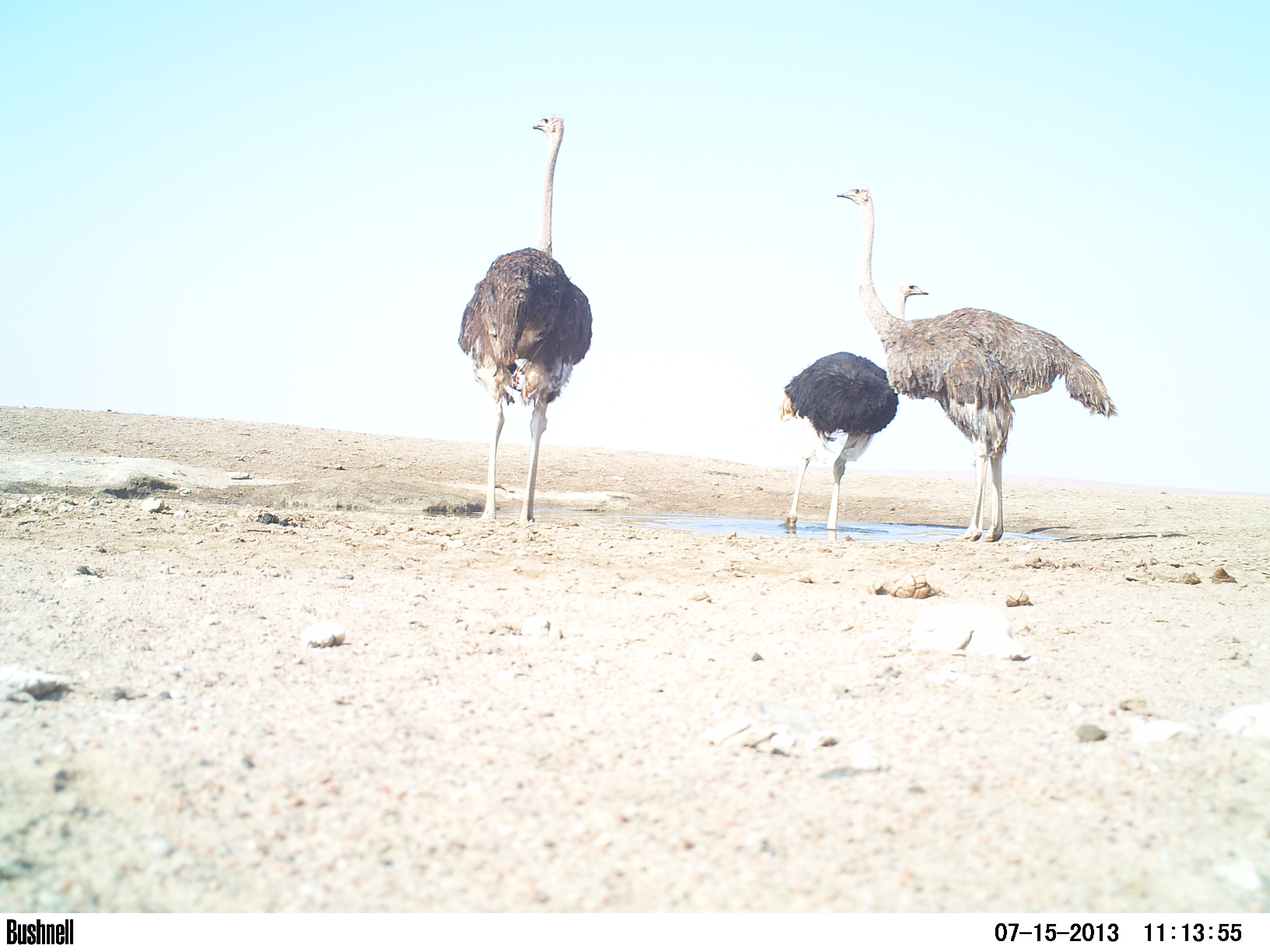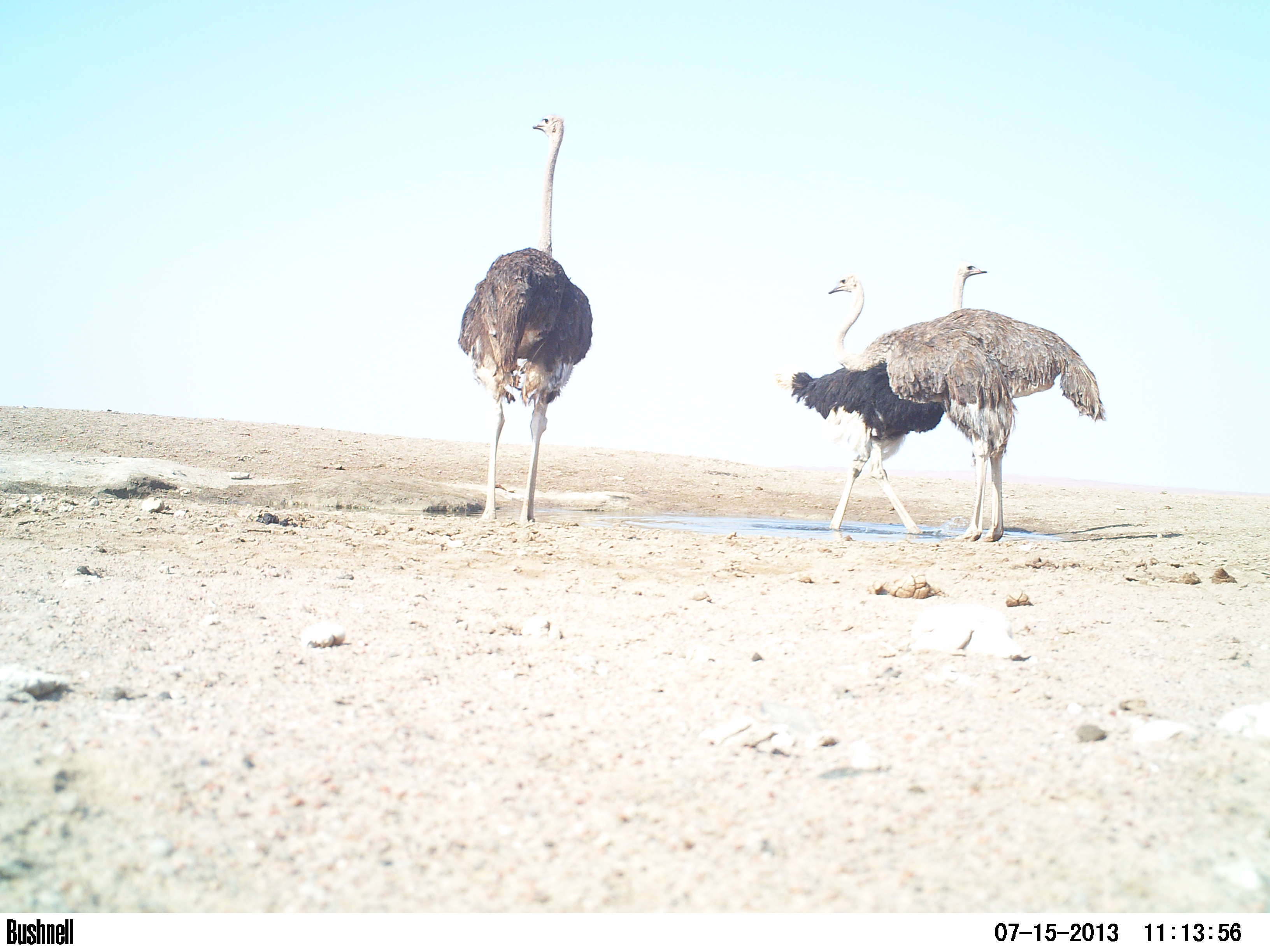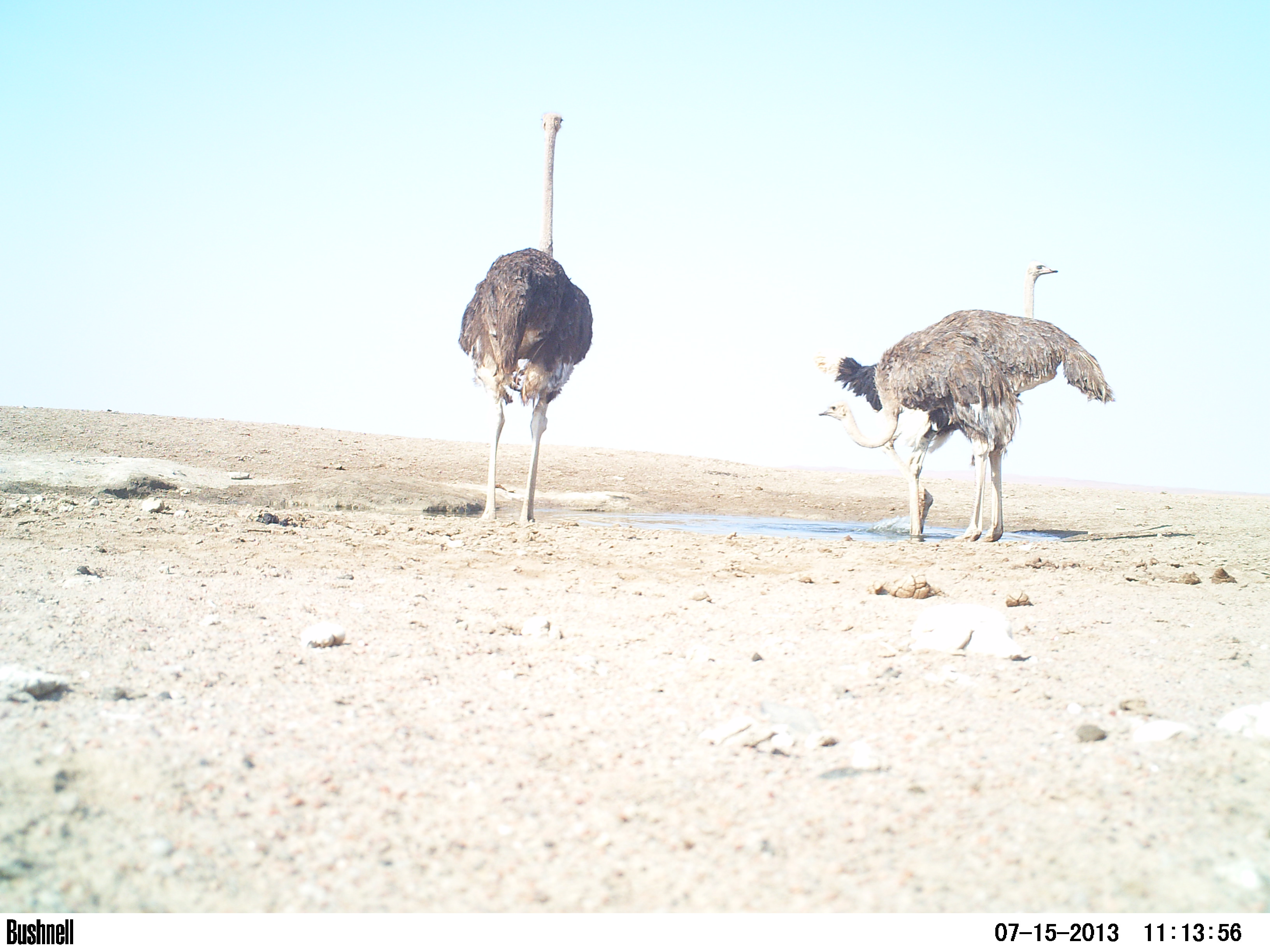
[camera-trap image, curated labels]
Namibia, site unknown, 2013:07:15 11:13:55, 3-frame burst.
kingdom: Animalia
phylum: Chordata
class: Aves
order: Struthioniformes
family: Struthionidae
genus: Struthio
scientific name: Struthio camelus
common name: common ostrich